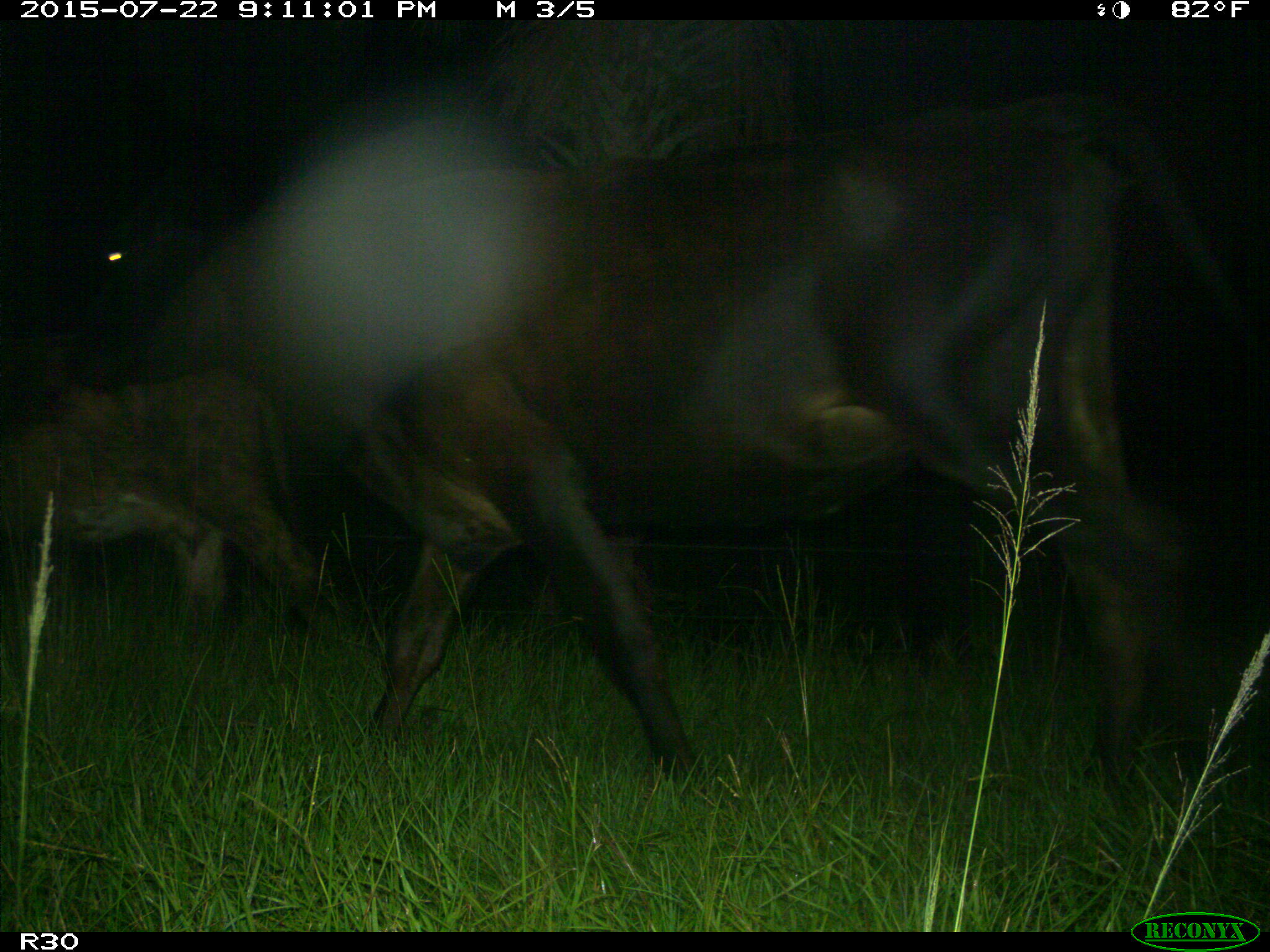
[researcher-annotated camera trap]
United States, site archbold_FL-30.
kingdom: Animalia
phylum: Chordata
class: Mammalia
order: Artiodactyla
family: Bovidae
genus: Bos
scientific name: Bos taurus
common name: domestic cow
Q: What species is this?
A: Bos taurus (domestic cow).